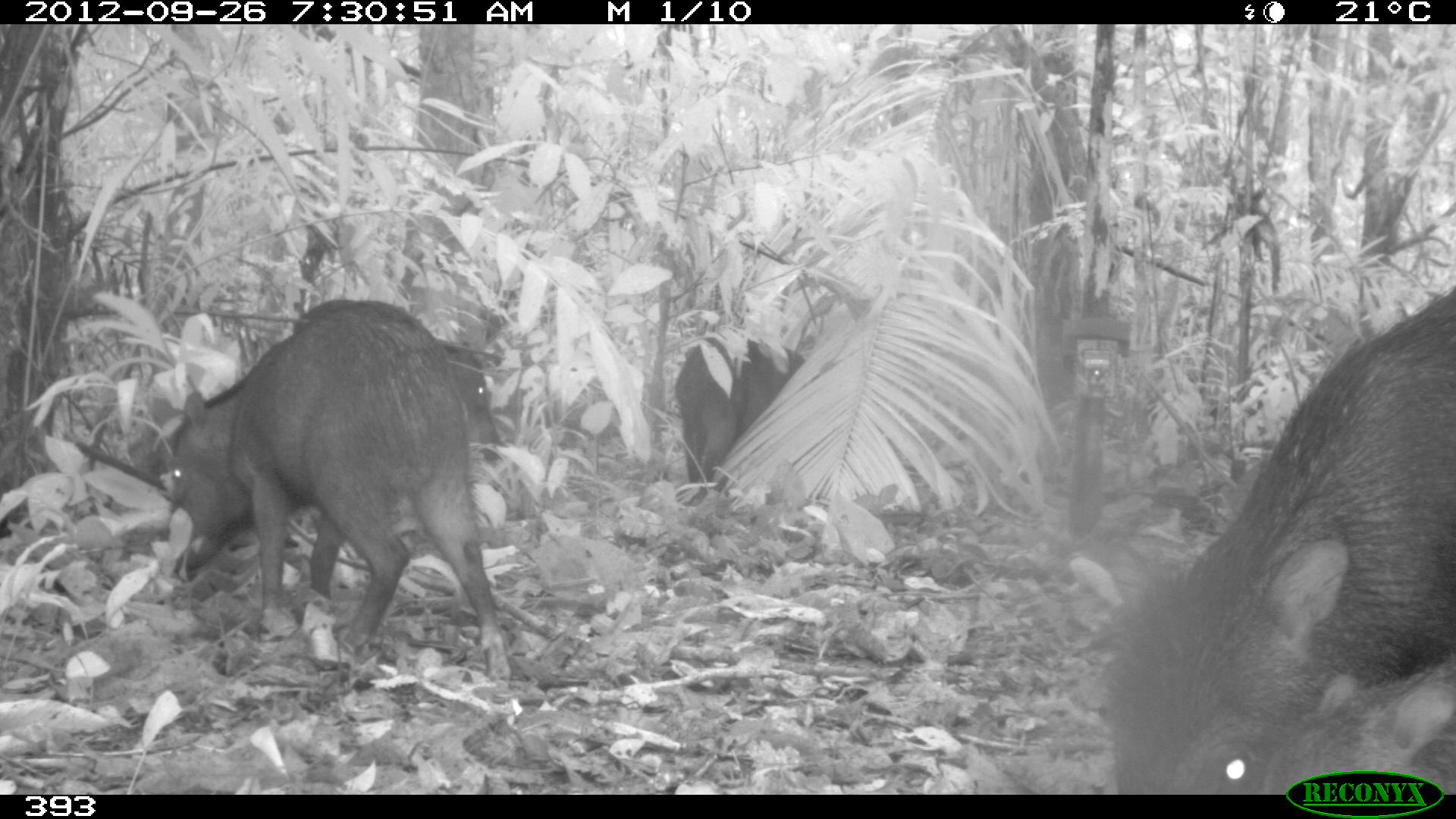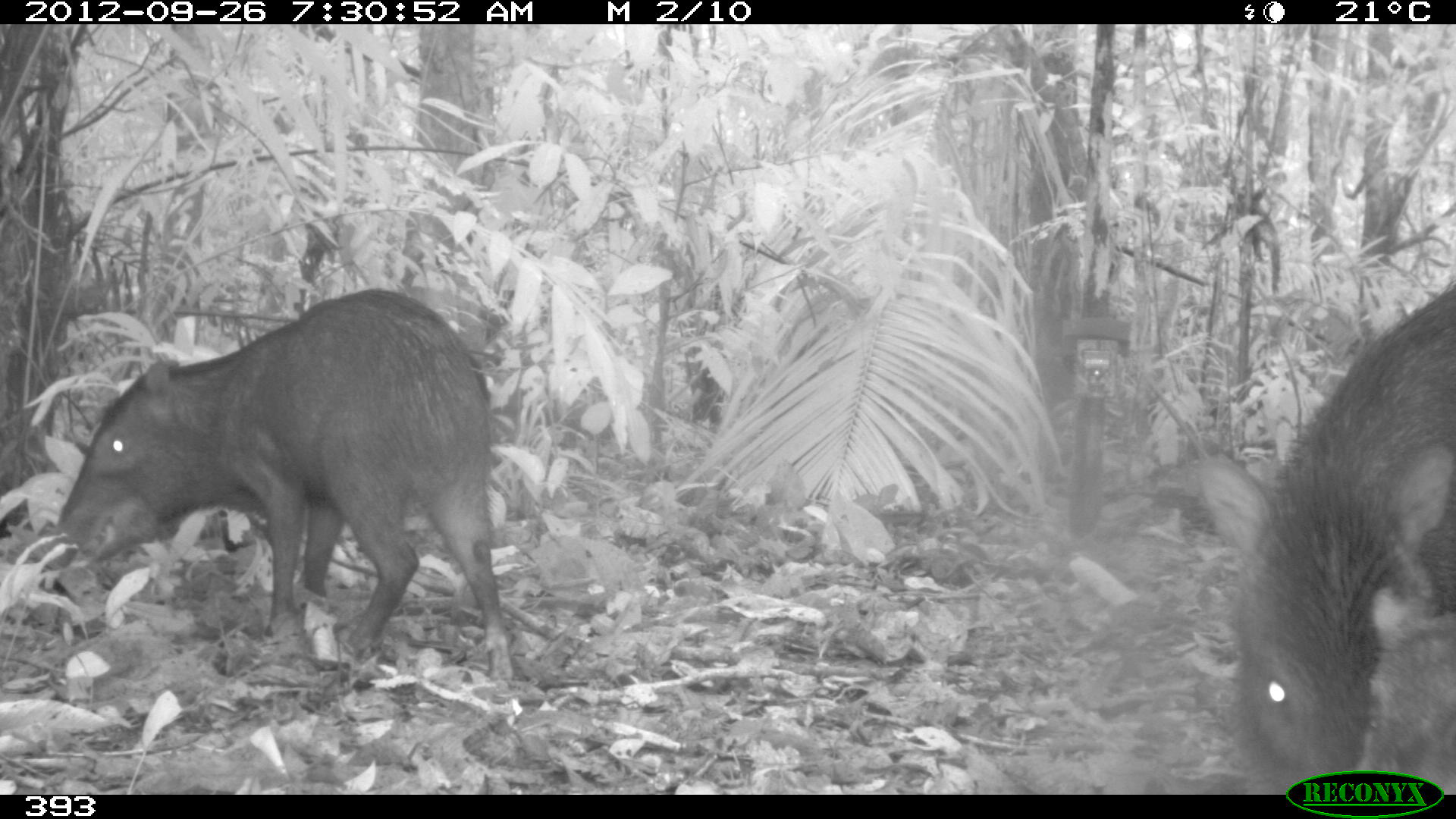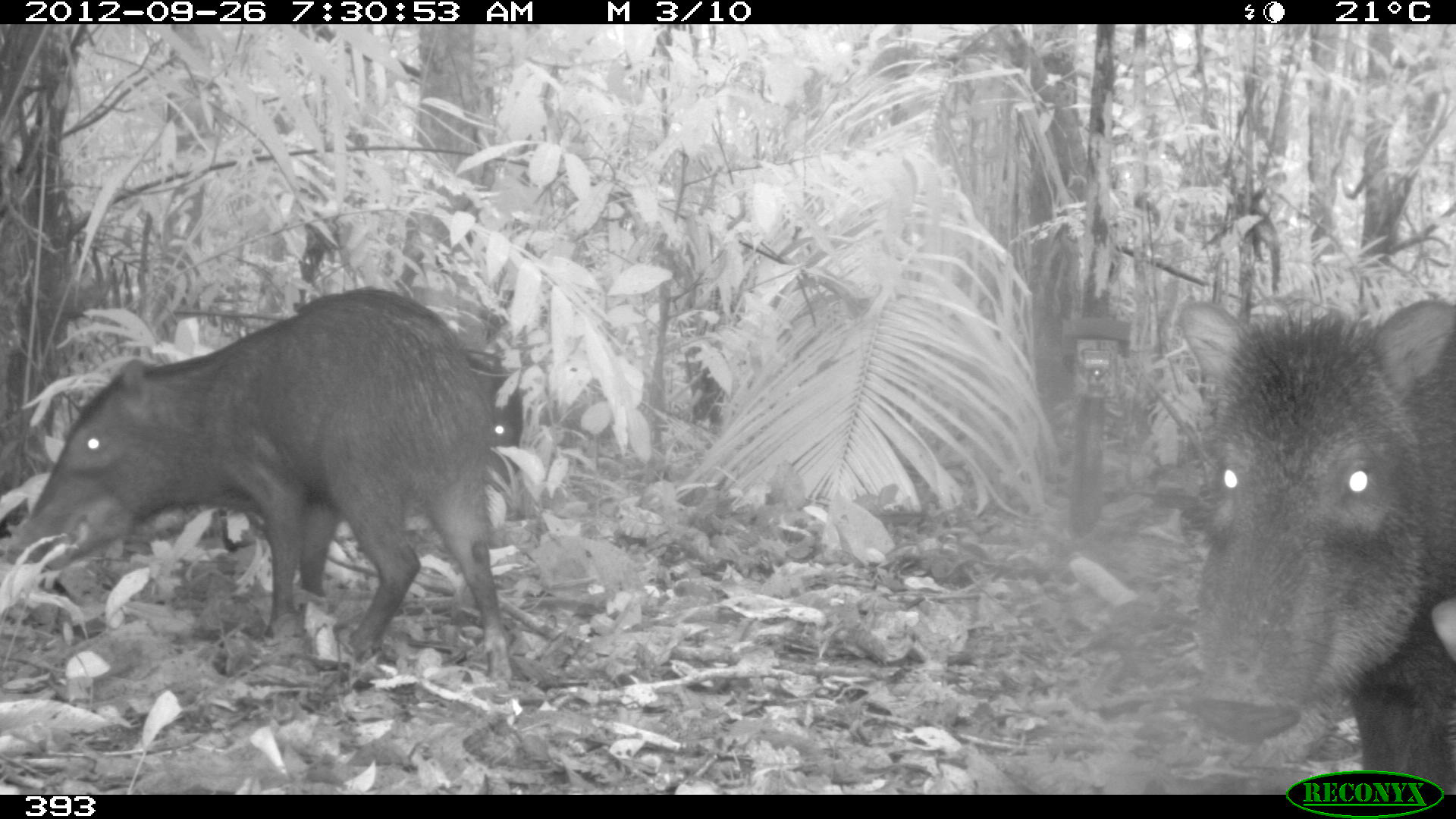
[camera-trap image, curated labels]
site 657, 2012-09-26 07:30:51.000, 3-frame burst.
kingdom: Animalia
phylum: Chordata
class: Mammalia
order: Artiodactyla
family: Tayassuidae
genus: Tayassu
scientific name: Tayassu pecari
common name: white-lipped peccary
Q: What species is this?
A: Tayassu pecari (white-lipped peccary).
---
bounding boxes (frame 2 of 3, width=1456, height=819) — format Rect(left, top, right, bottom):
tayassu pecari: Rect(54, 289, 514, 684); Rect(1192, 283, 1456, 795); Rect(1355, 585, 1456, 776)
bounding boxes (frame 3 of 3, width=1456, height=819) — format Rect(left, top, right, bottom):
tayassu pecari: Rect(0, 285, 515, 681); Rect(1176, 297, 1456, 794); Rect(462, 348, 525, 448); Rect(1432, 591, 1456, 792)